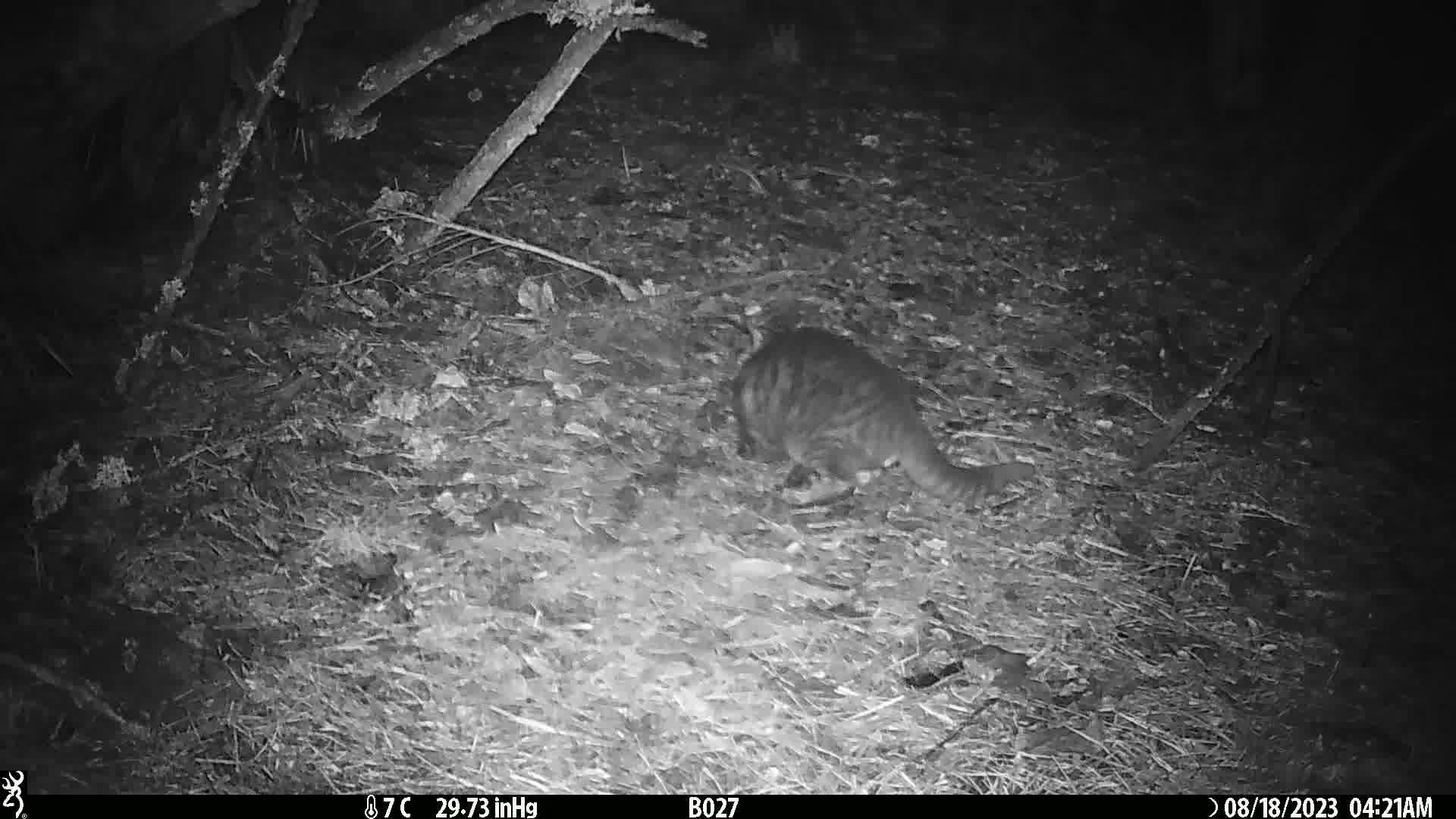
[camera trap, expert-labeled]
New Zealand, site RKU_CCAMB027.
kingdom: Animalia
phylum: Chordata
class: Mammalia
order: Carnivora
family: Felidae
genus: Felis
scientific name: Felis catus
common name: domestic cat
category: cat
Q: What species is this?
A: Cat (domestic cat) (Felis catus).